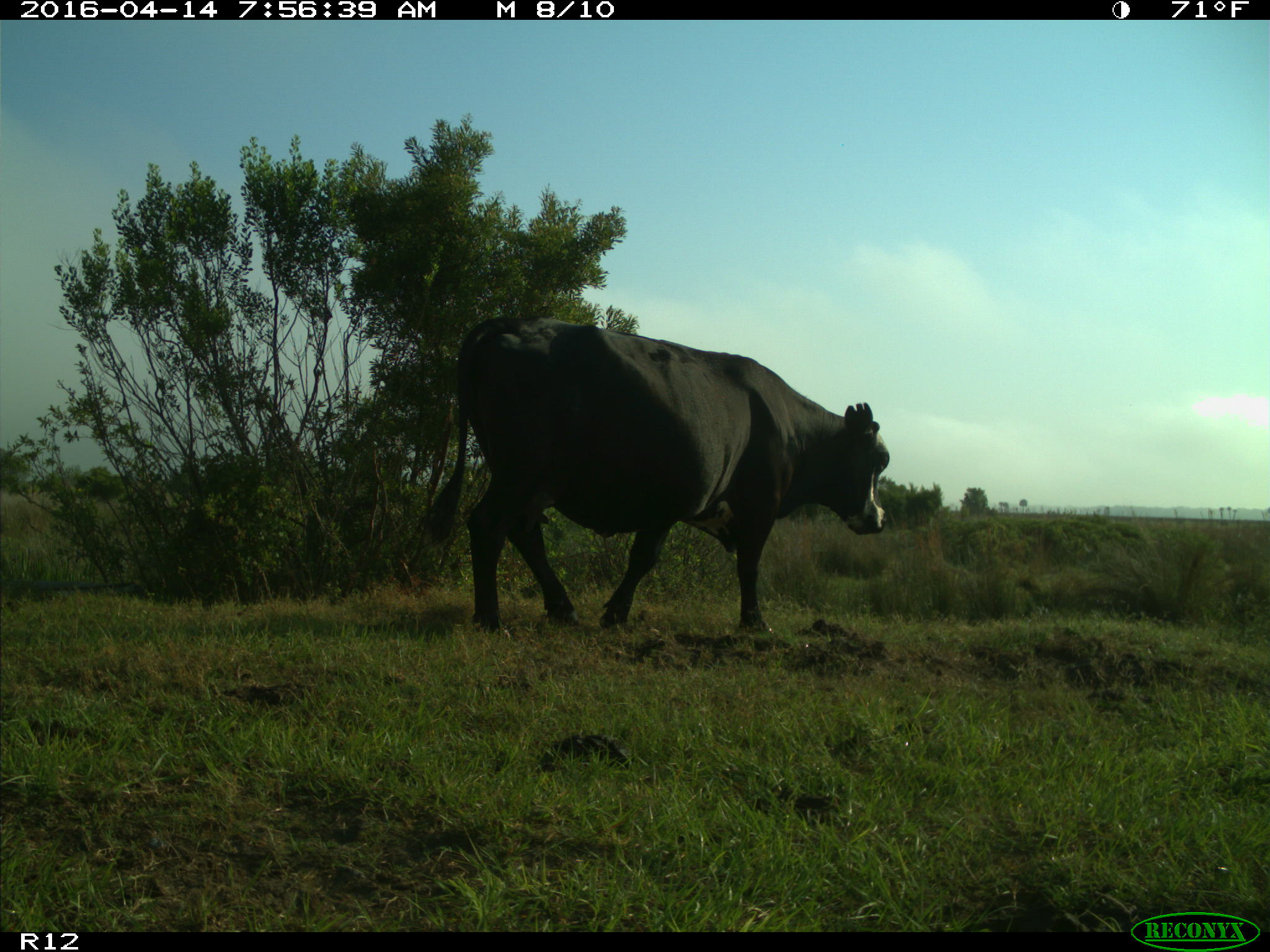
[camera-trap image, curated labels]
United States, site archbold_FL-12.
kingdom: Animalia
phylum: Chordata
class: Mammalia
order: Artiodactyla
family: Bovidae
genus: Bos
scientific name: Bos taurus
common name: domestic cow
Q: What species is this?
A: Bos taurus (domestic cow).